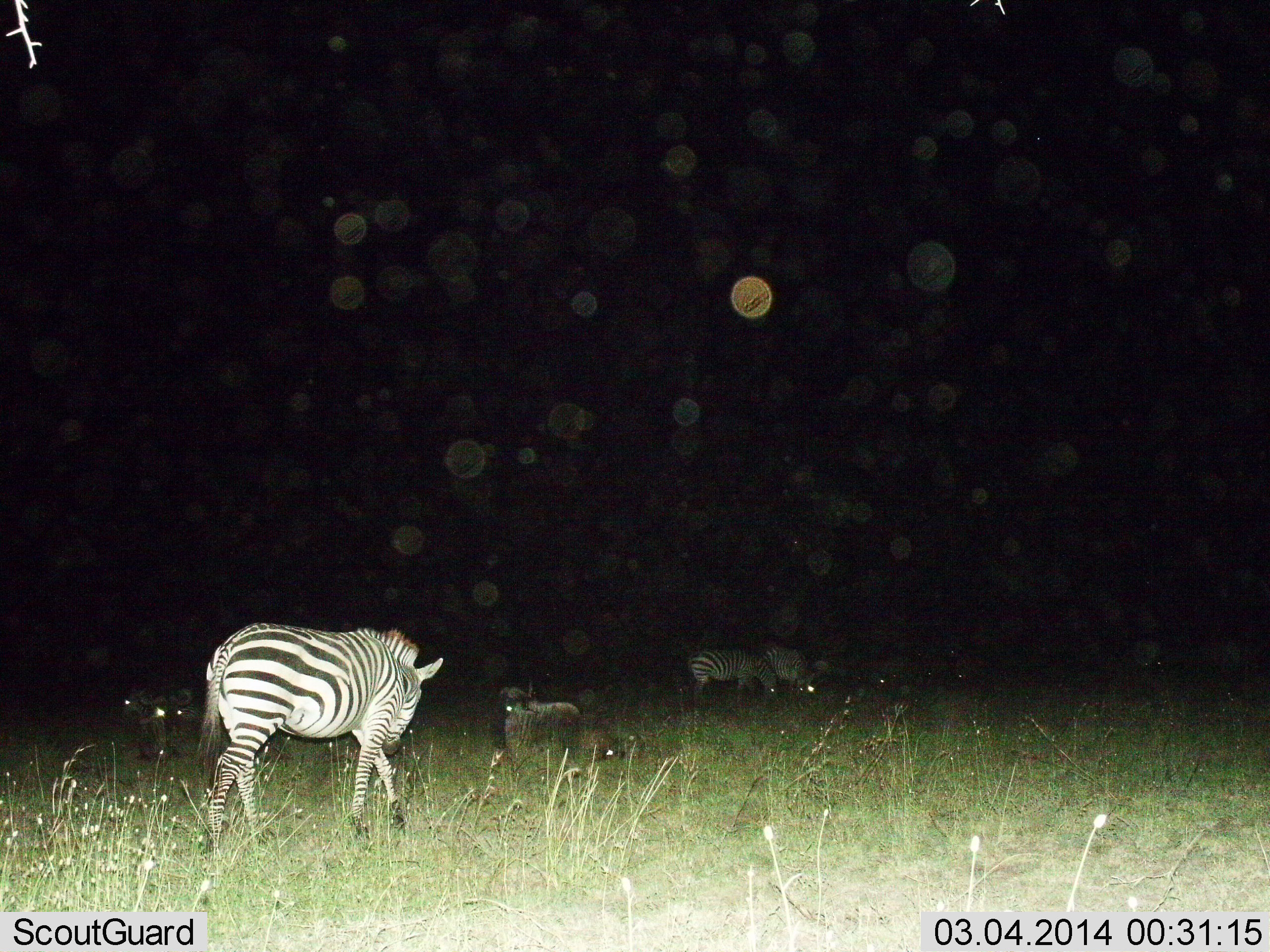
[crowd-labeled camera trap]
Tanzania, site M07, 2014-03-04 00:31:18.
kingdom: Animalia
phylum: Chordata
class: Mammalia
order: Perissodactyla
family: Equidae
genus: Equus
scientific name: Equus quagga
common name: plains zebra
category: zebra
Zebra (plains zebra) (Equus quagga), count 3. Behavior (volunteer vote fractions): standing 37%, resting 10%, moving 45%, interacting 2%. Young present (vote fraction): 0%. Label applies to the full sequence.